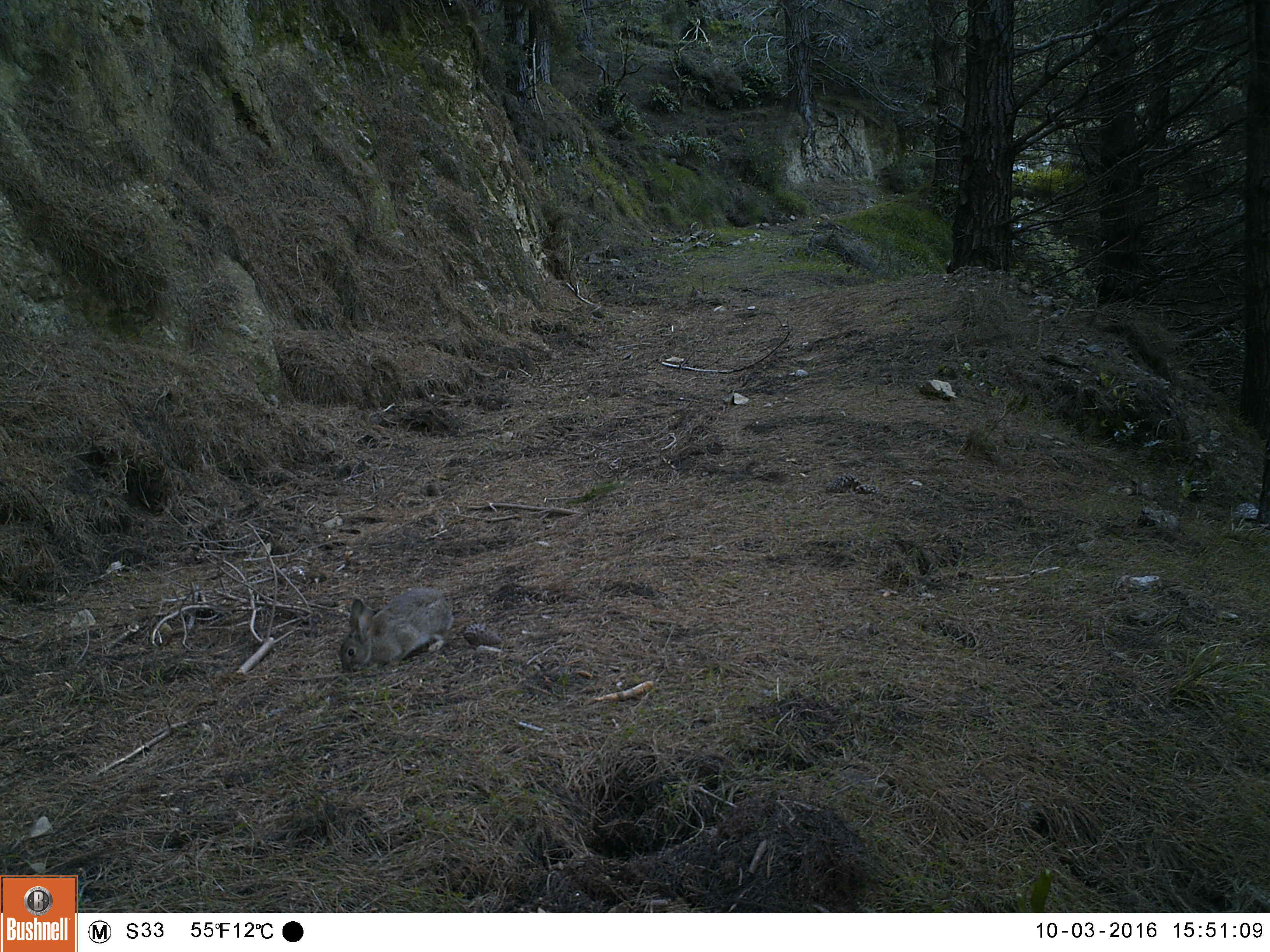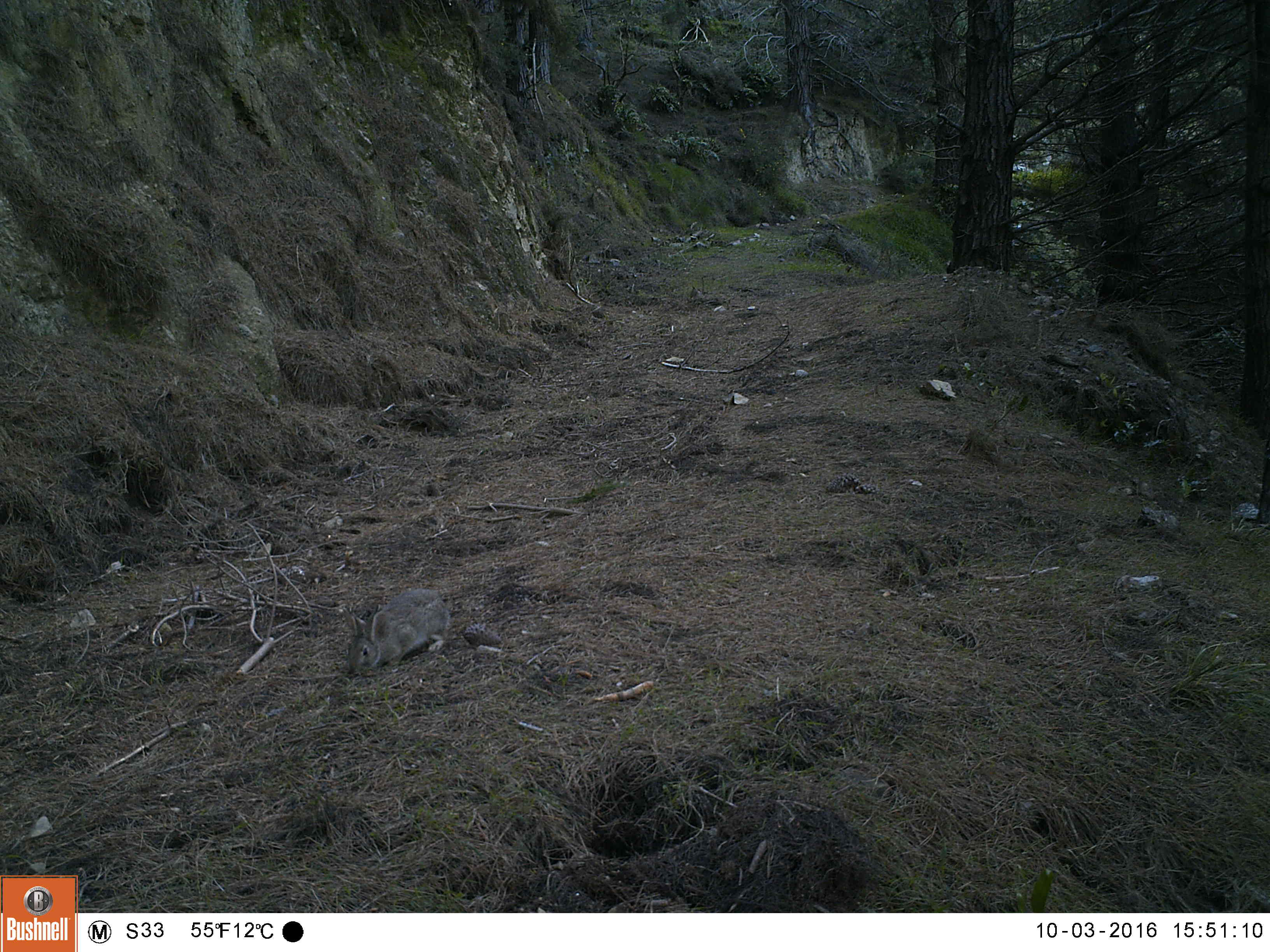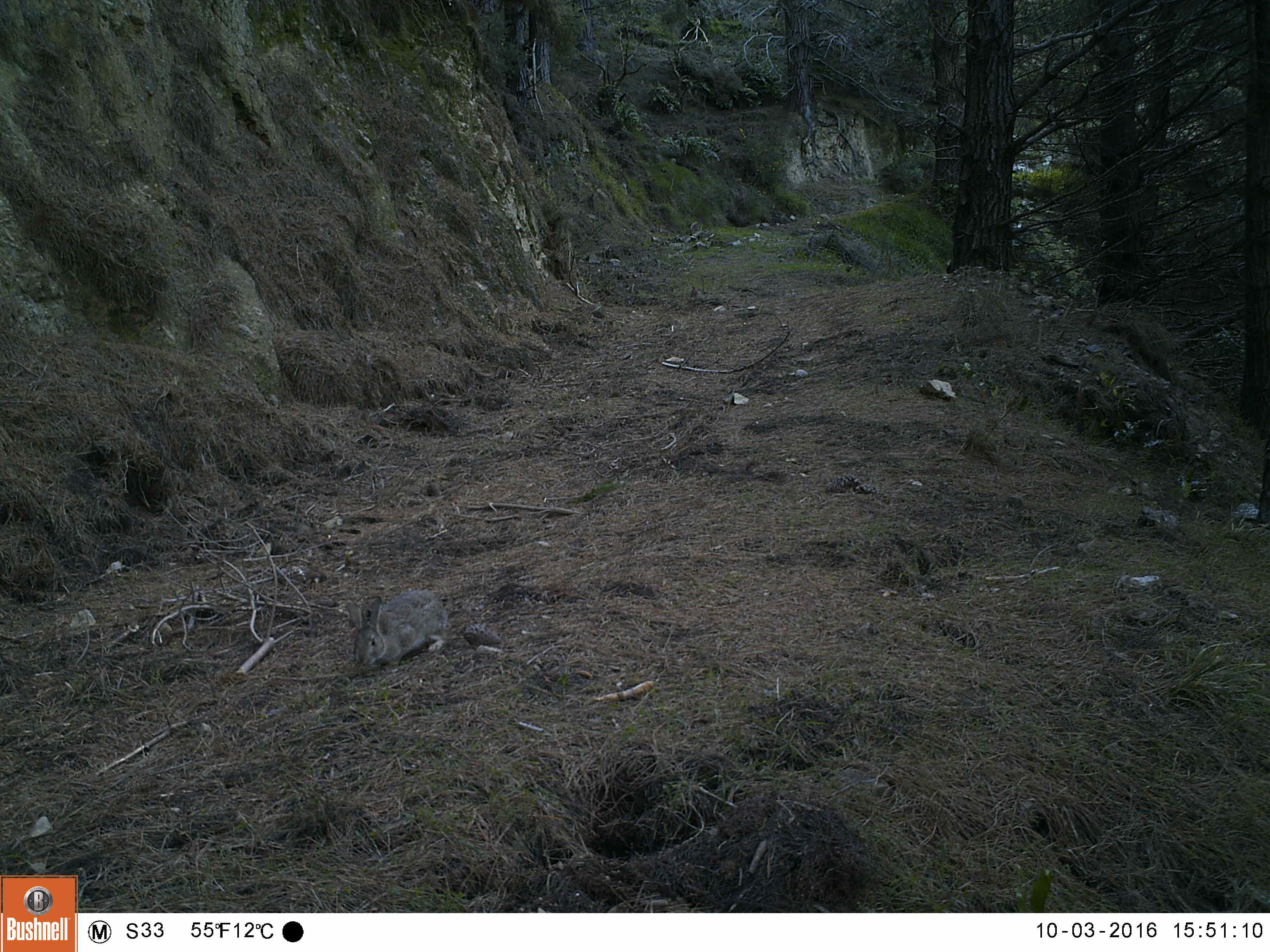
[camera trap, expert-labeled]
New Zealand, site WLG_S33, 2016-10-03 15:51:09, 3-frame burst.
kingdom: Animalia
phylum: Chordata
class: Mammalia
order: Lagomorpha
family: Leporidae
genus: Oryctolagus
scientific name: Oryctolagus cuniculus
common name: european rabbit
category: rabbit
Rabbit (european rabbit) (Oryctolagus cuniculus).